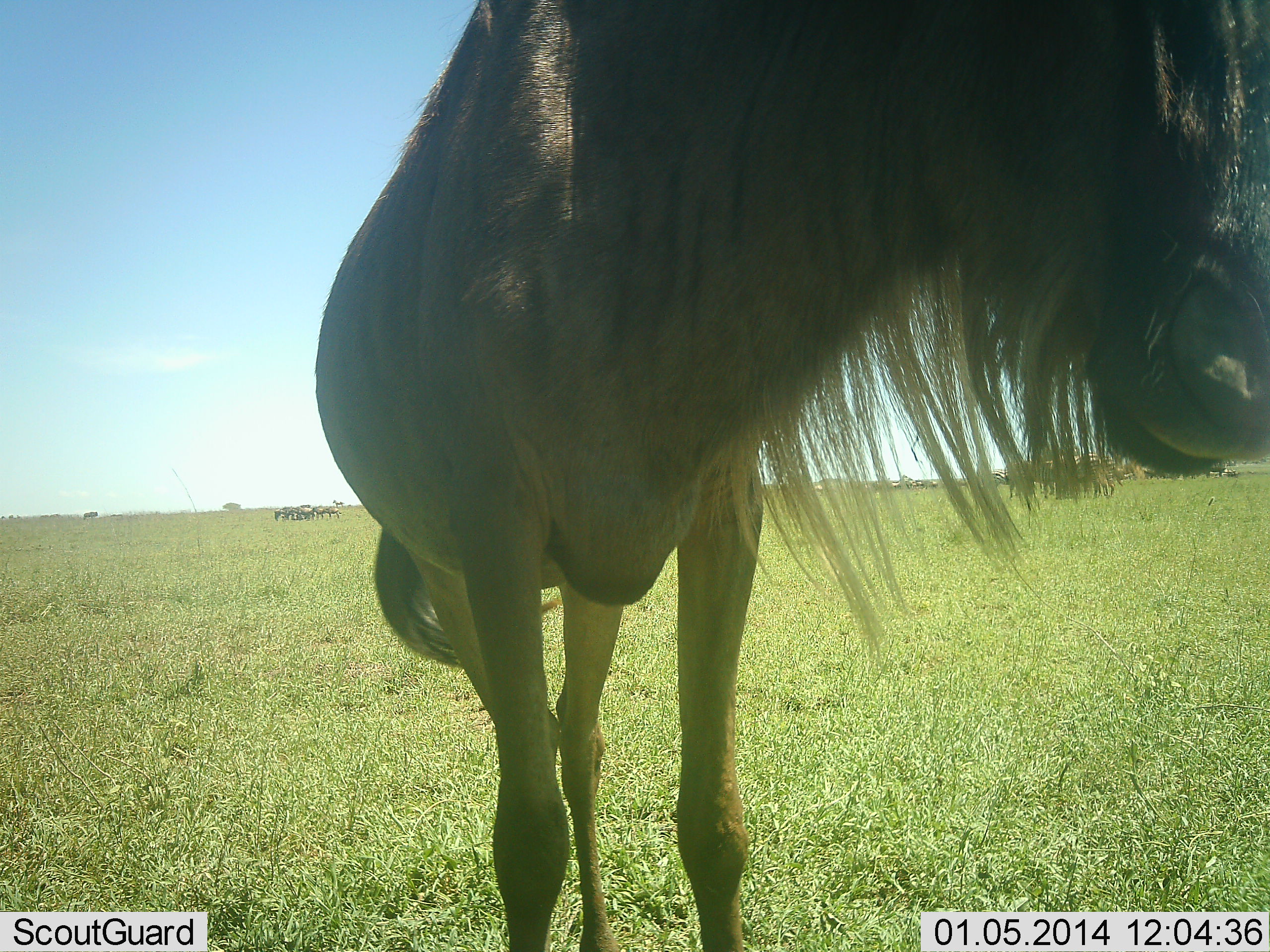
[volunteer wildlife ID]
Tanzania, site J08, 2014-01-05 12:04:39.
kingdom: Animalia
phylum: Chordata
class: Mammalia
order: Artiodactyla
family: Bovidae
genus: Connochaetes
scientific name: Connochaetes taurinus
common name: blue wildebeest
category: wildebeest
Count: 5.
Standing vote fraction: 90%.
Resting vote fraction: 0%.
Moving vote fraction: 10%.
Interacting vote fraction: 0%.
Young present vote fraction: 0%.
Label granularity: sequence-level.